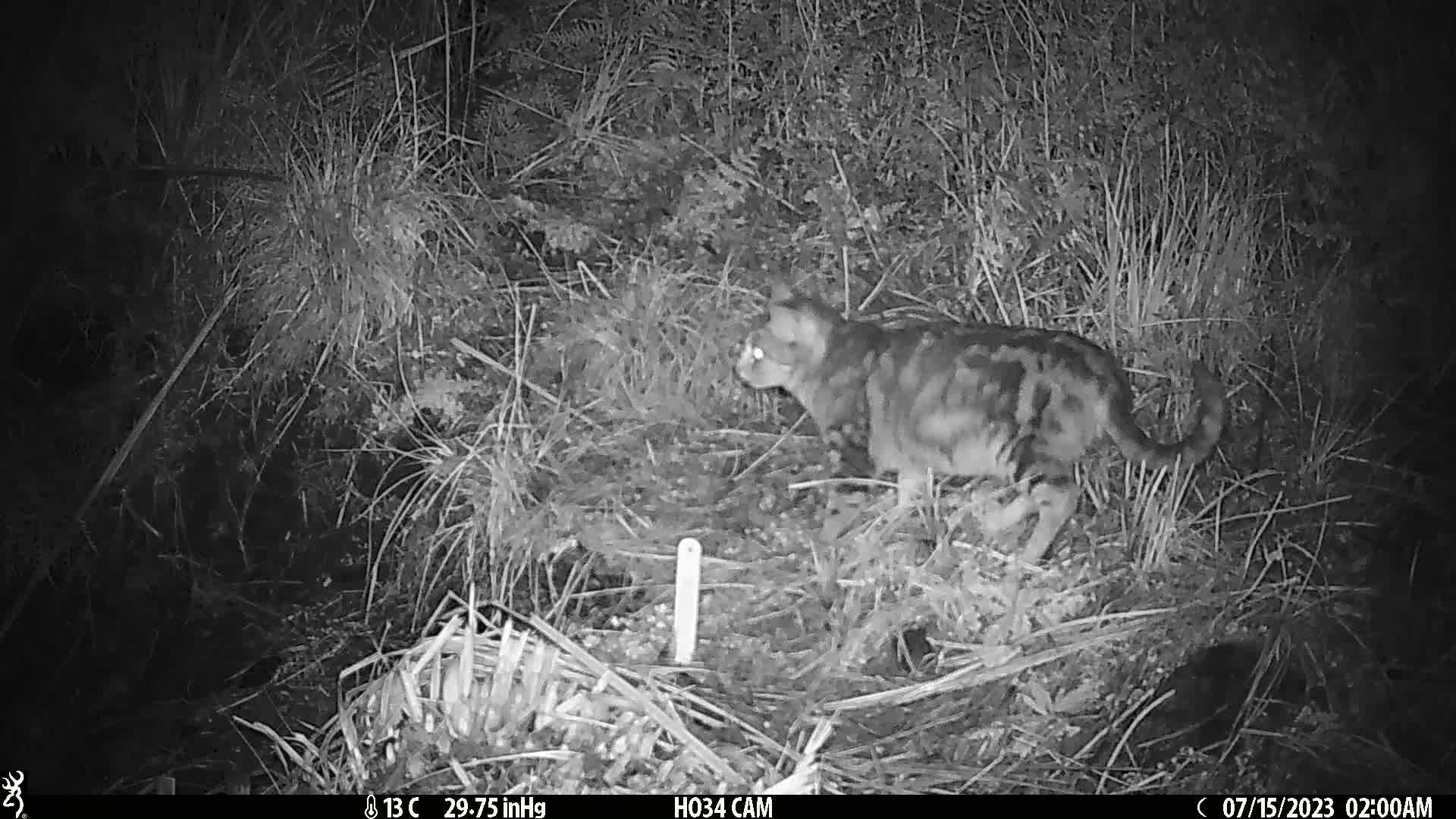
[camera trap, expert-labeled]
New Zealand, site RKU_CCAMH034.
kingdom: Animalia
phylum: Chordata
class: Mammalia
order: Carnivora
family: Felidae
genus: Felis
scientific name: Felis catus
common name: domestic cat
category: cat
Cat (domestic cat) (Felis catus).